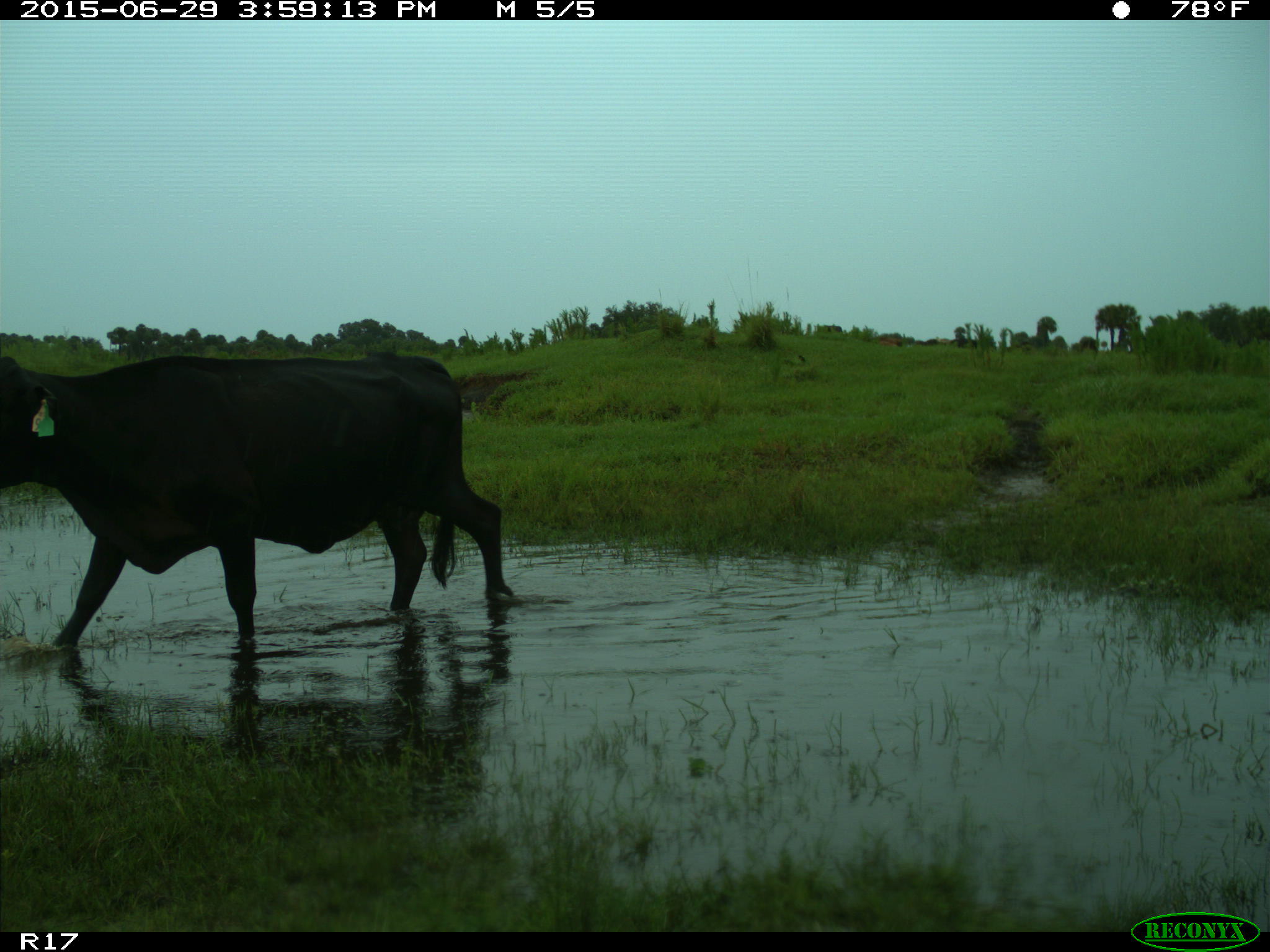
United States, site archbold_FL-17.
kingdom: Animalia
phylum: Chordata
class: Mammalia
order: Artiodactyla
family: Bovidae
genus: Bos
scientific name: Bos taurus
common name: domestic cow